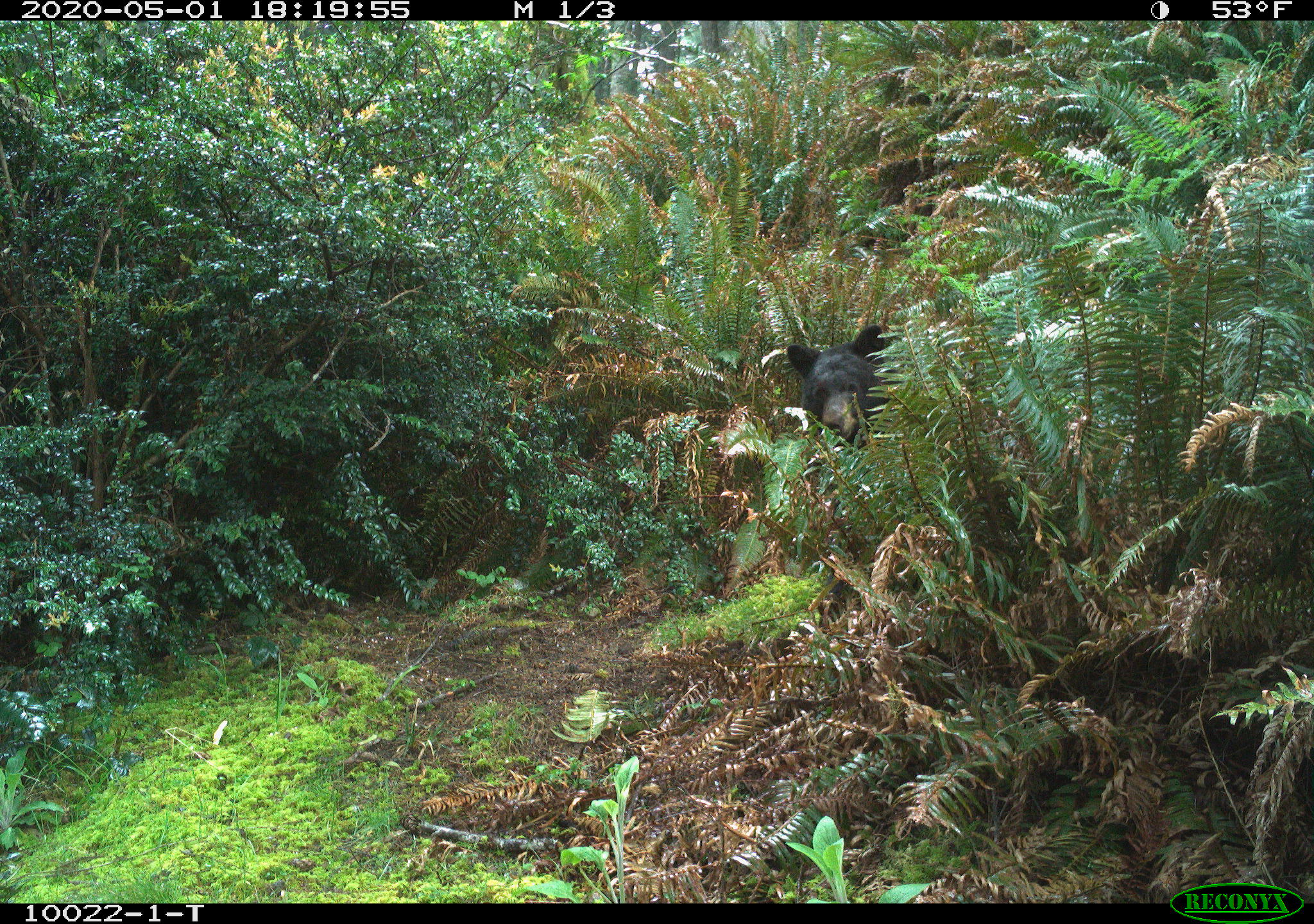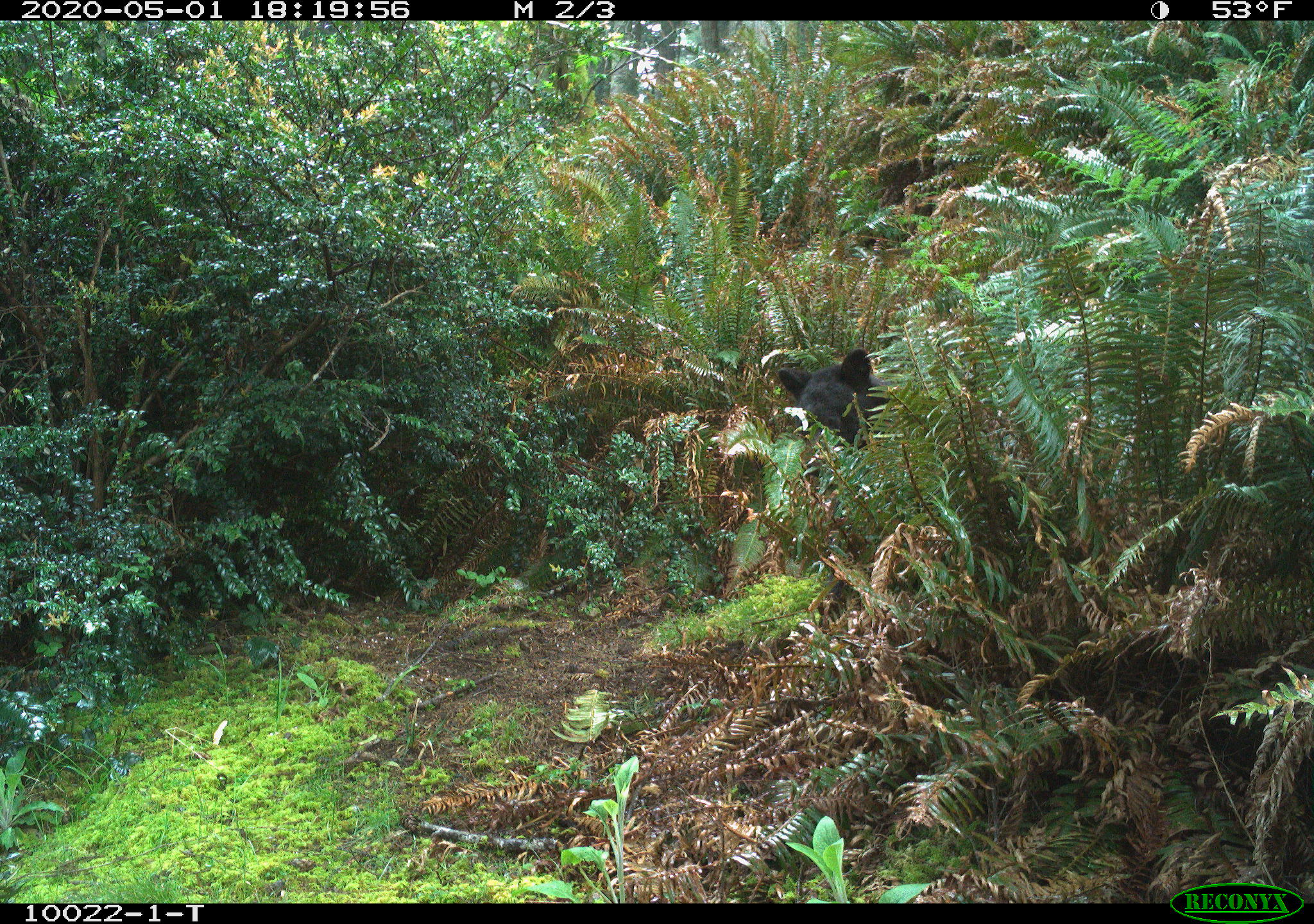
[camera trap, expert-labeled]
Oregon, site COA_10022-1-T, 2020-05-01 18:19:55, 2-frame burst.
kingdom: Animalia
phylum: Chordata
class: Mammalia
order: Carnivora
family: Ursidae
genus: Ursus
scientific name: Ursus americanus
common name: american black bear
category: black bear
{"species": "black bear (american black bear) (Ursus americanus)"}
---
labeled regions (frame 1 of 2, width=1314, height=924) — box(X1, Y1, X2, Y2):
black bear: box(772, 317, 924, 509)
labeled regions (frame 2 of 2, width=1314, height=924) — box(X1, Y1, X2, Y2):
black bear: box(769, 345, 909, 447)